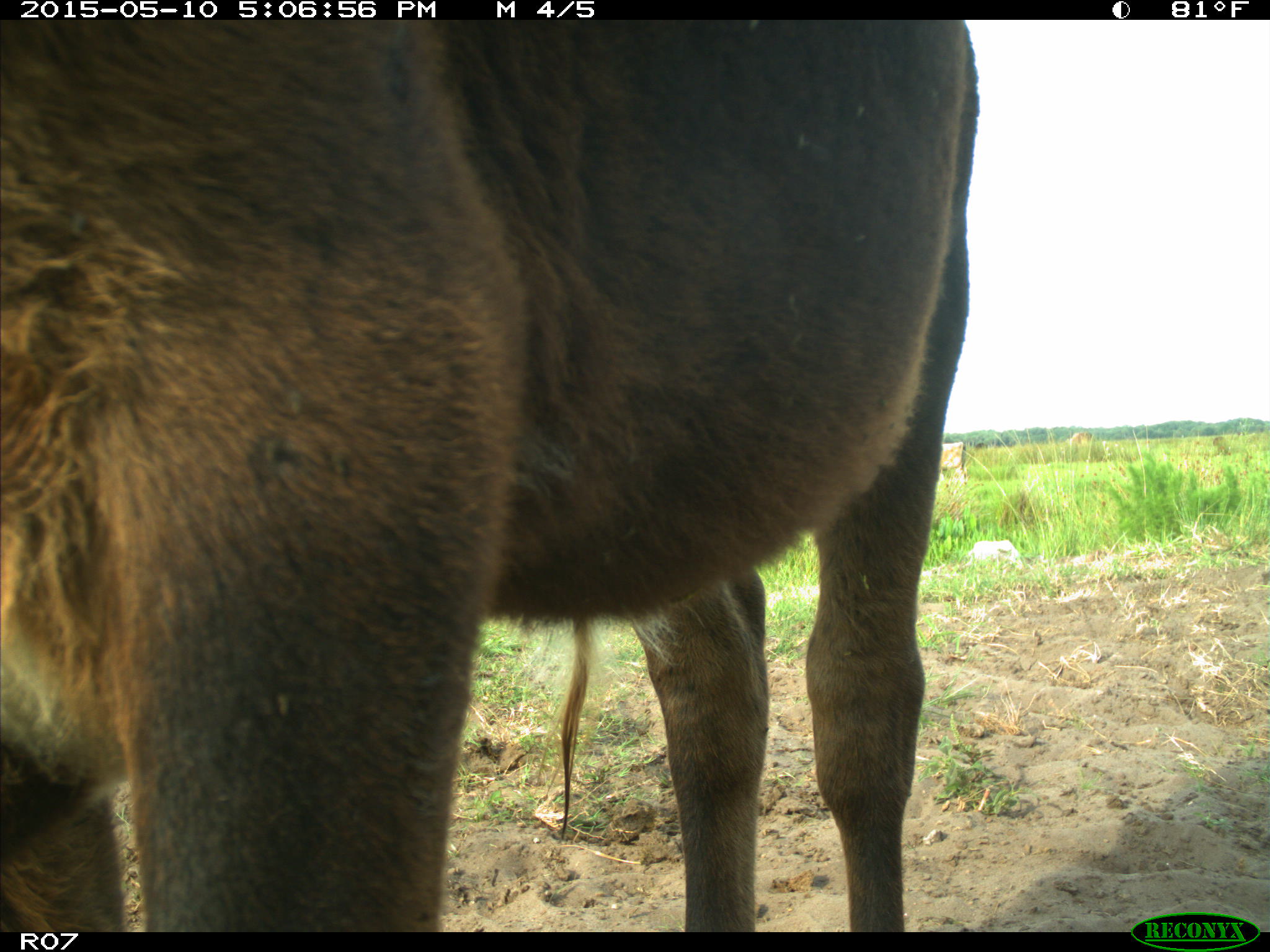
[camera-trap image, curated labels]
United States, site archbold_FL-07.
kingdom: Animalia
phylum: Chordata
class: Mammalia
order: Artiodactyla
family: Bovidae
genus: Bos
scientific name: Bos taurus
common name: domestic cow